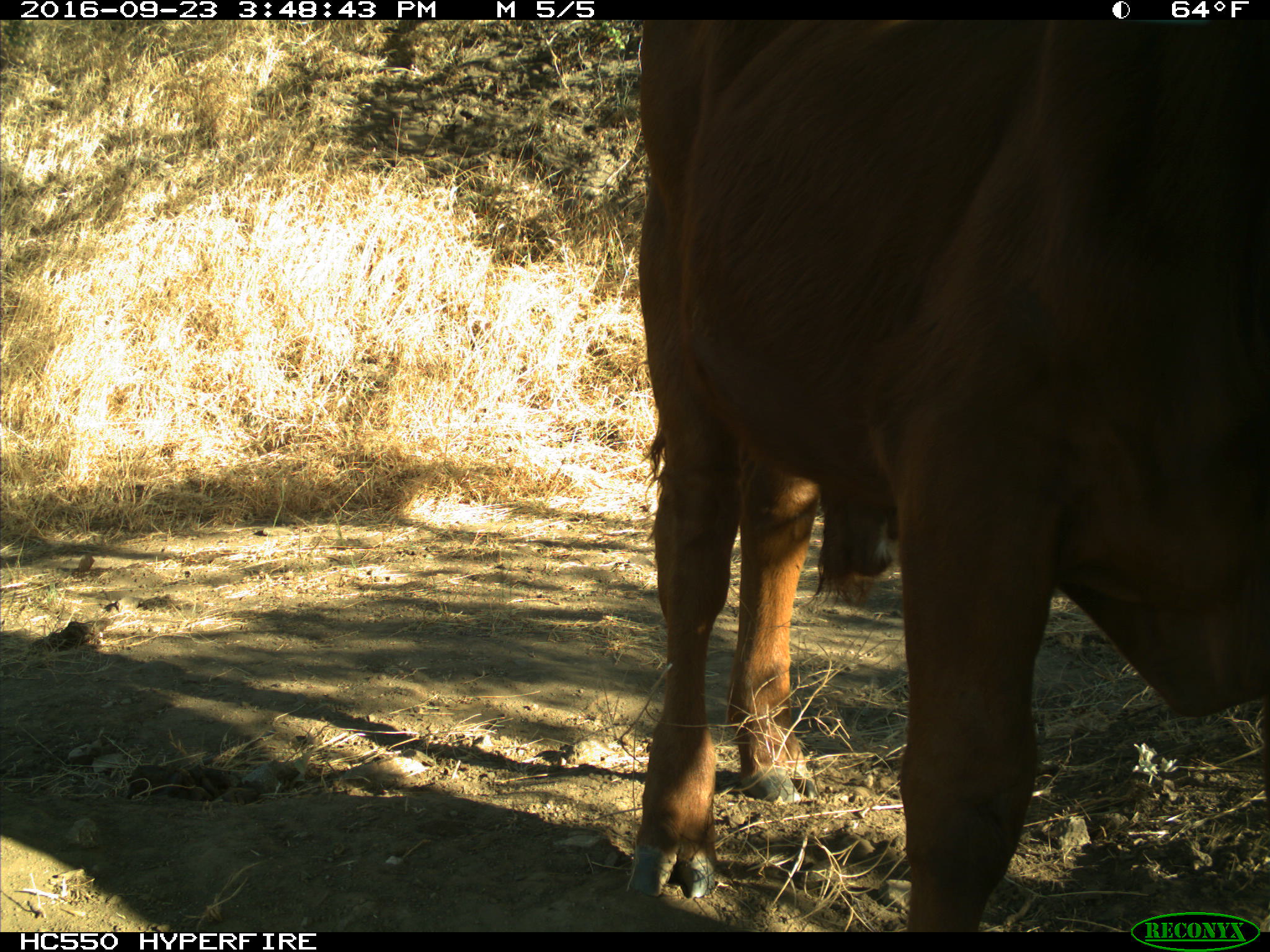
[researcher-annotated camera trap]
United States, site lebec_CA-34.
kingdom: Animalia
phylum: Chordata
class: Mammalia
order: Artiodactyla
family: Bovidae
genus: Bos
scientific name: Bos taurus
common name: domestic cow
Bos taurus (domestic cow).